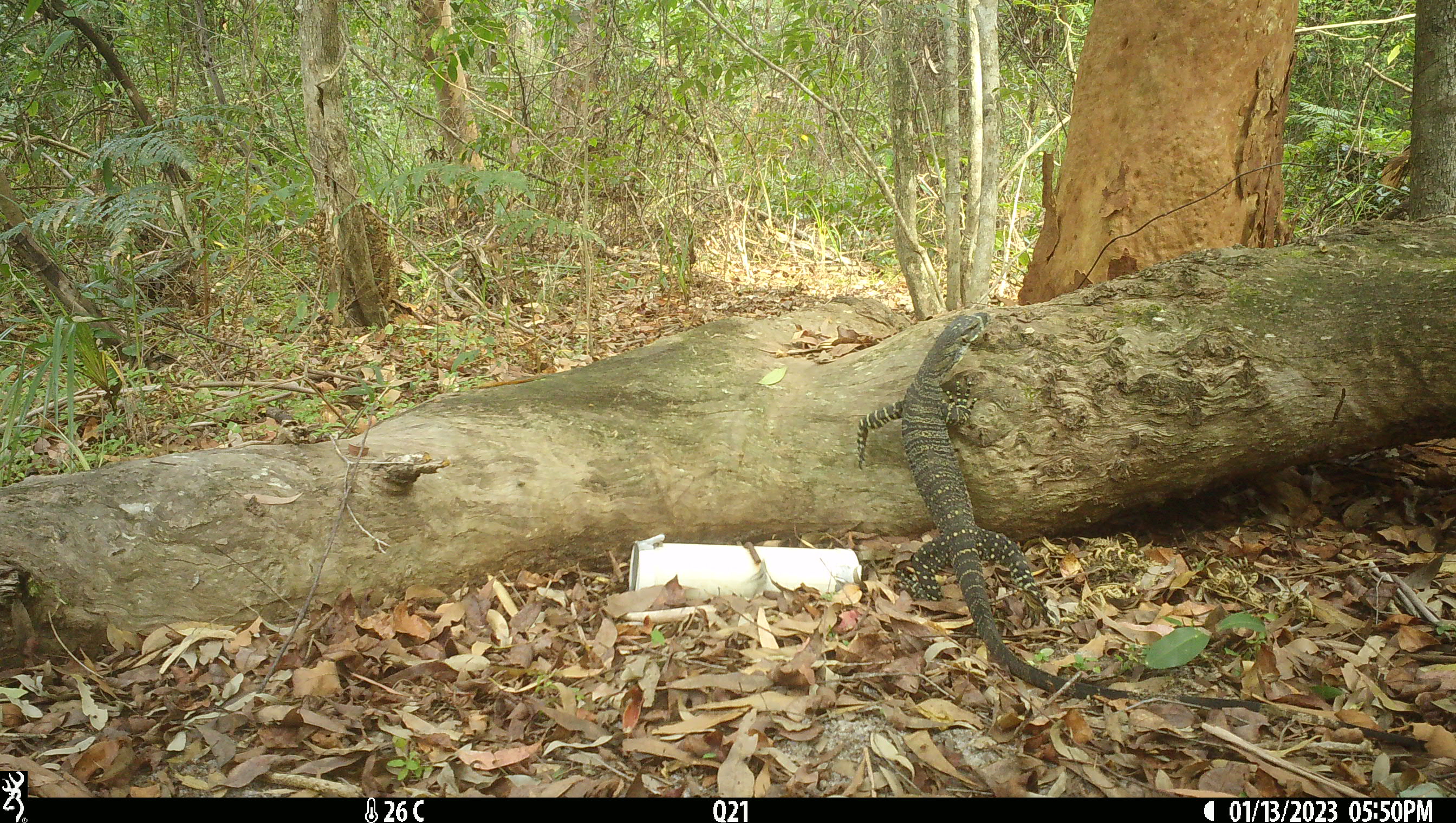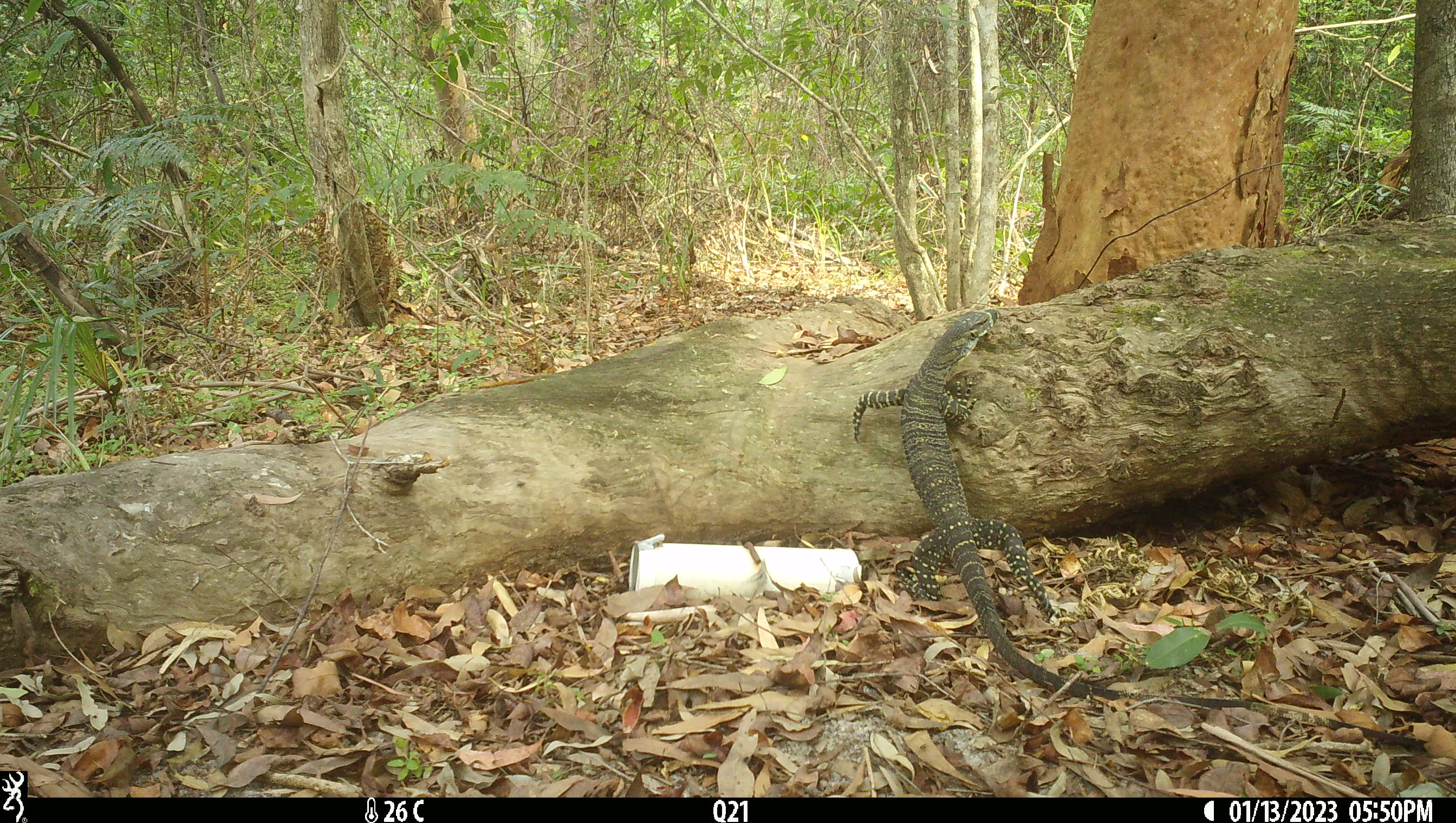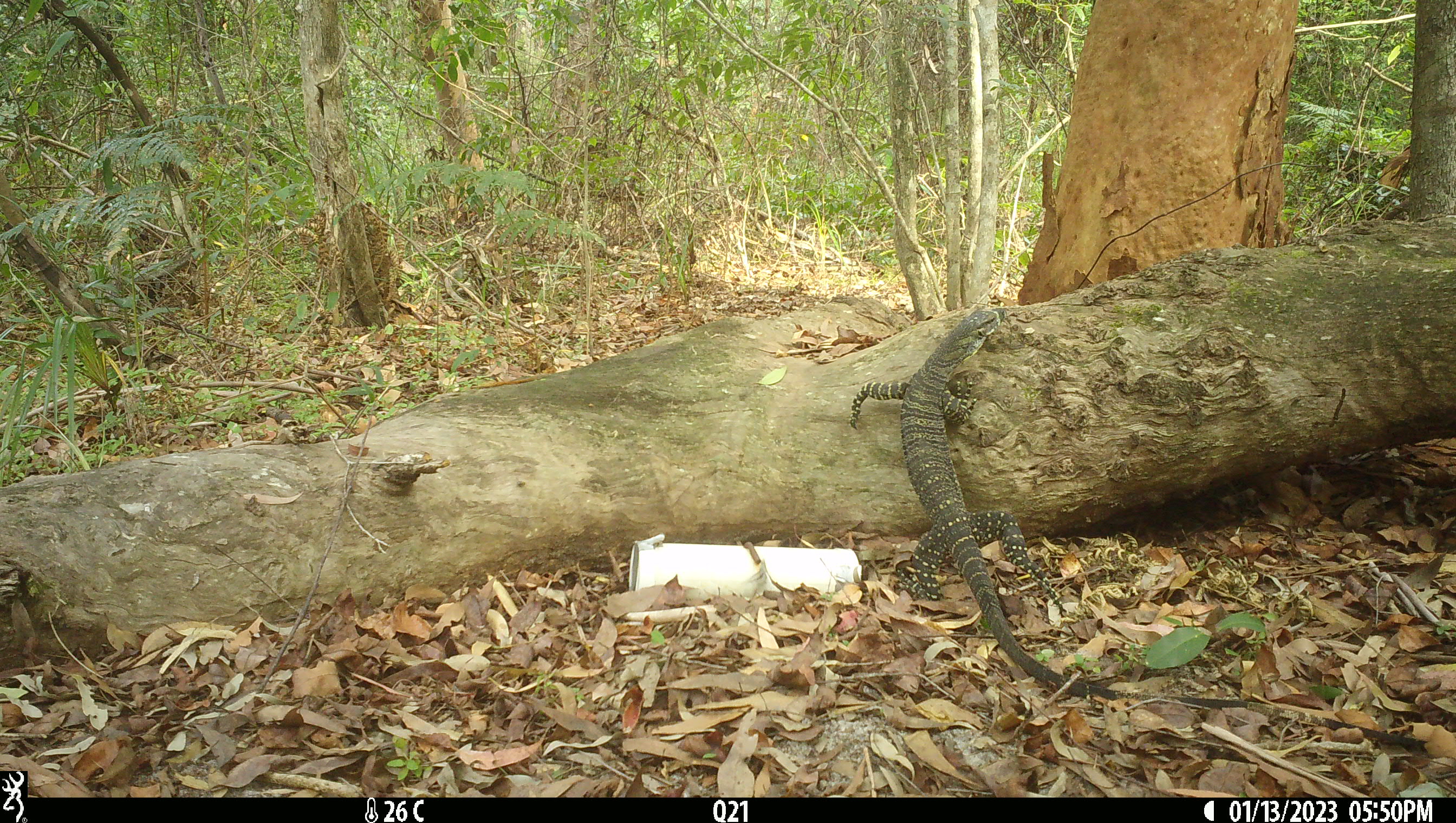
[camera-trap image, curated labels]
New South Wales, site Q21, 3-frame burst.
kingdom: Animalia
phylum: Chordata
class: Reptilia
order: Squamata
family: Varanidae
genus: Varanus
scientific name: Varanus varius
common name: lace monitor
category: goanna